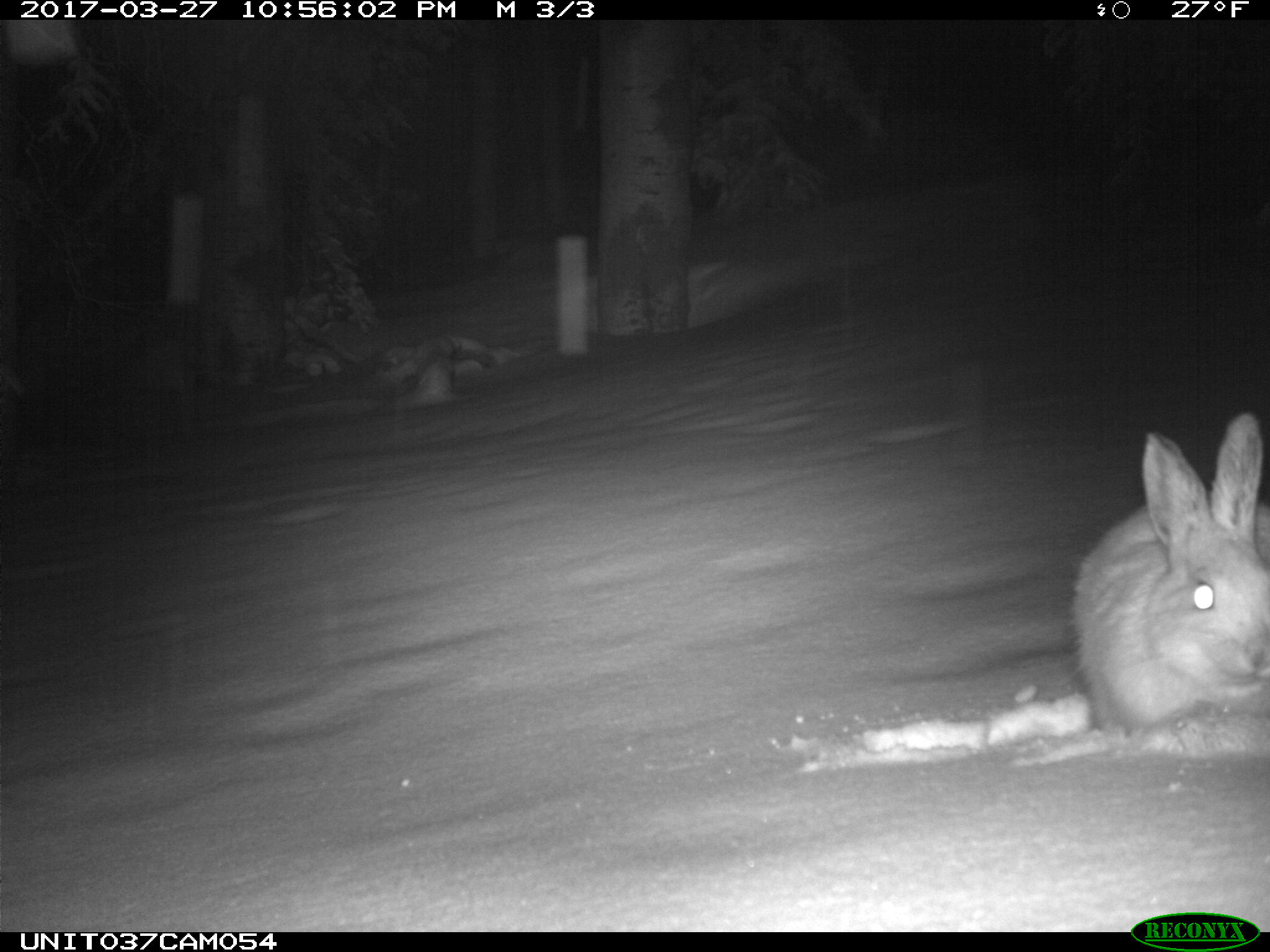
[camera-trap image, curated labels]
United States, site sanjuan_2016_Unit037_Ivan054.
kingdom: Animalia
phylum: Chordata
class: Mammalia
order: Lagomorpha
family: Leporidae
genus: Lepus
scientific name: Lepus americanus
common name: snowshoe hare